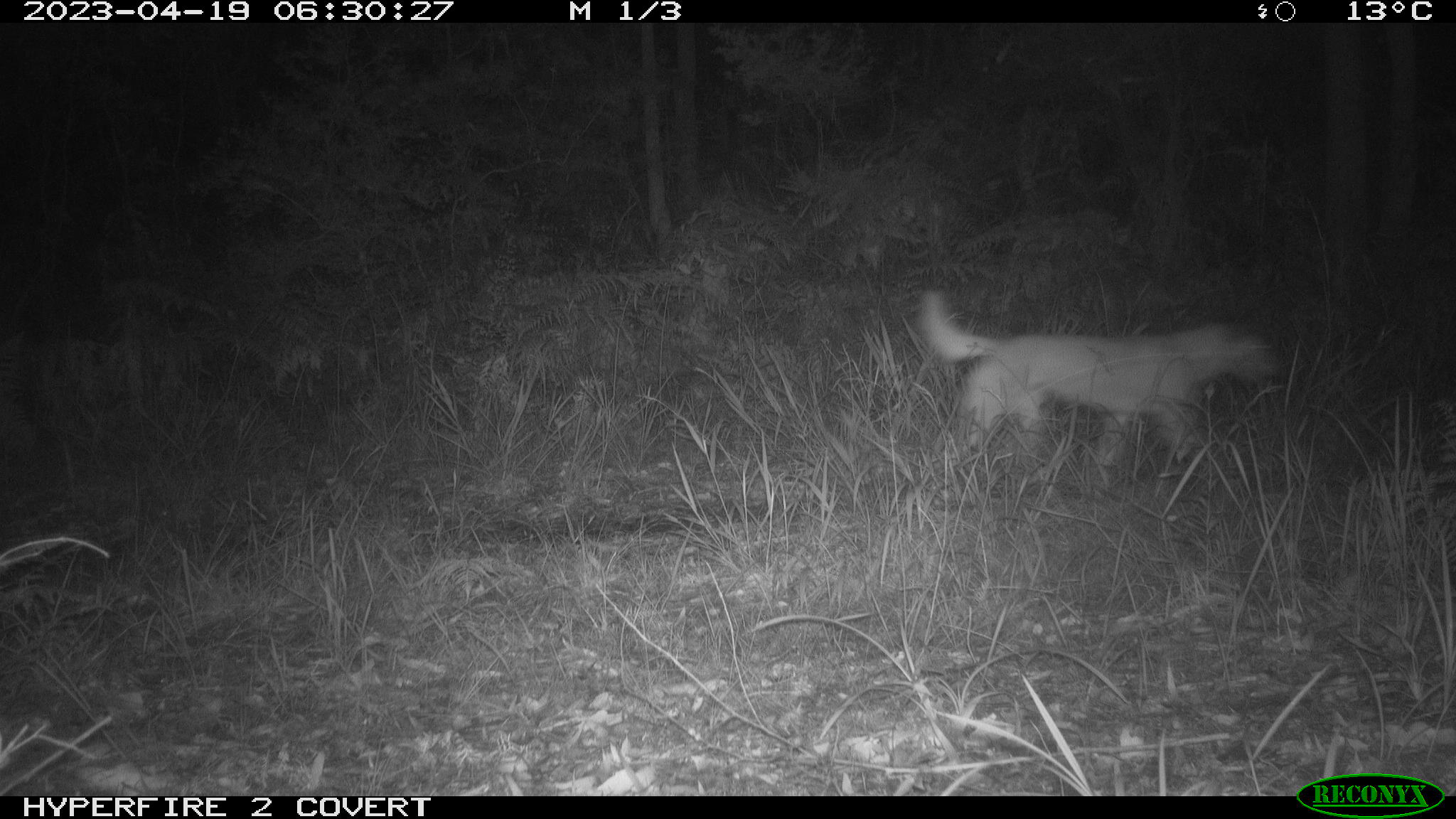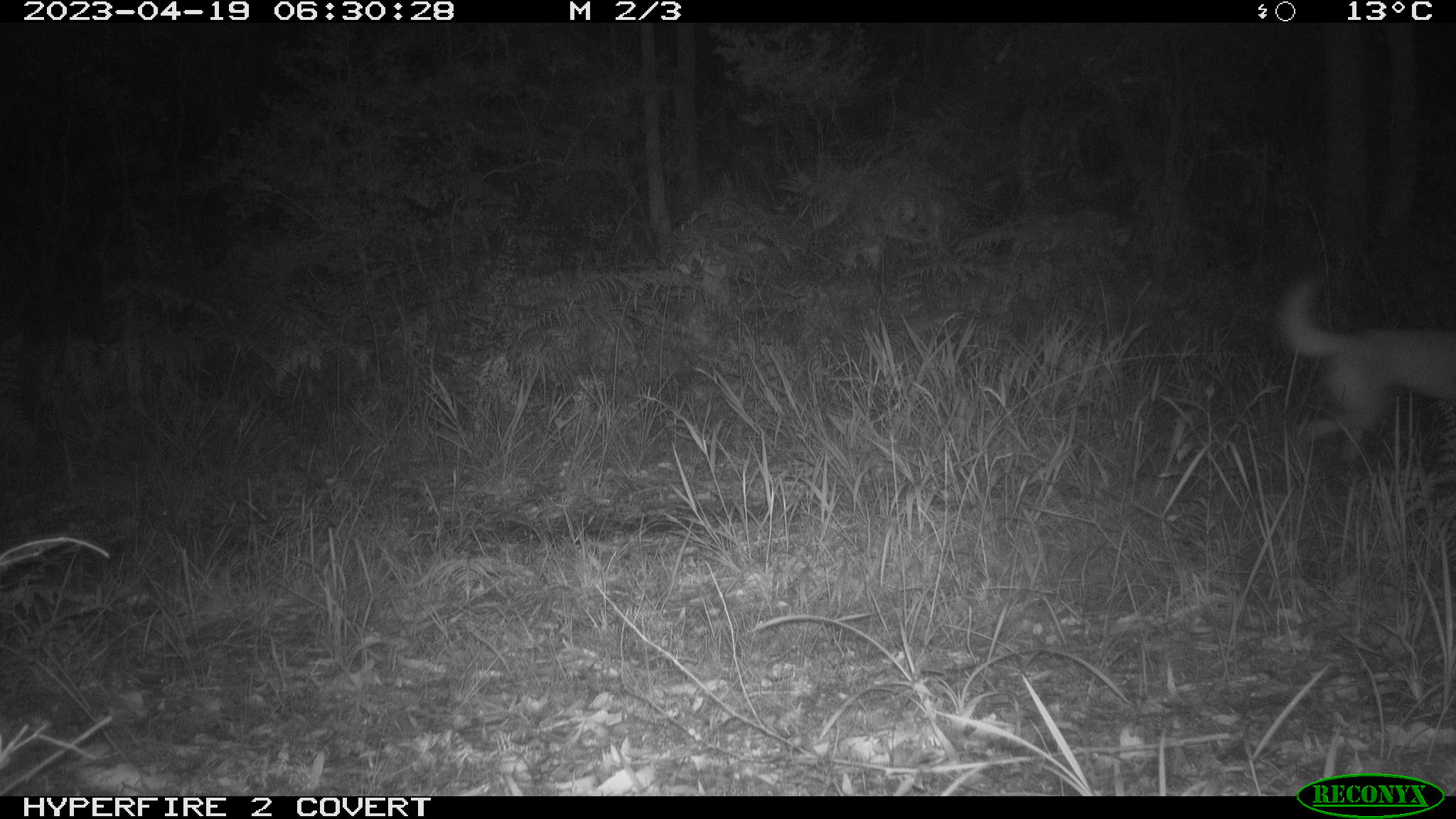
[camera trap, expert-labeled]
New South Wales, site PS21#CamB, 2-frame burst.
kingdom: Animalia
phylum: Chordata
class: Mammalia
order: Carnivora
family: Canidae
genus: Canis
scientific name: Canis familiaris dingo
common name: dingo